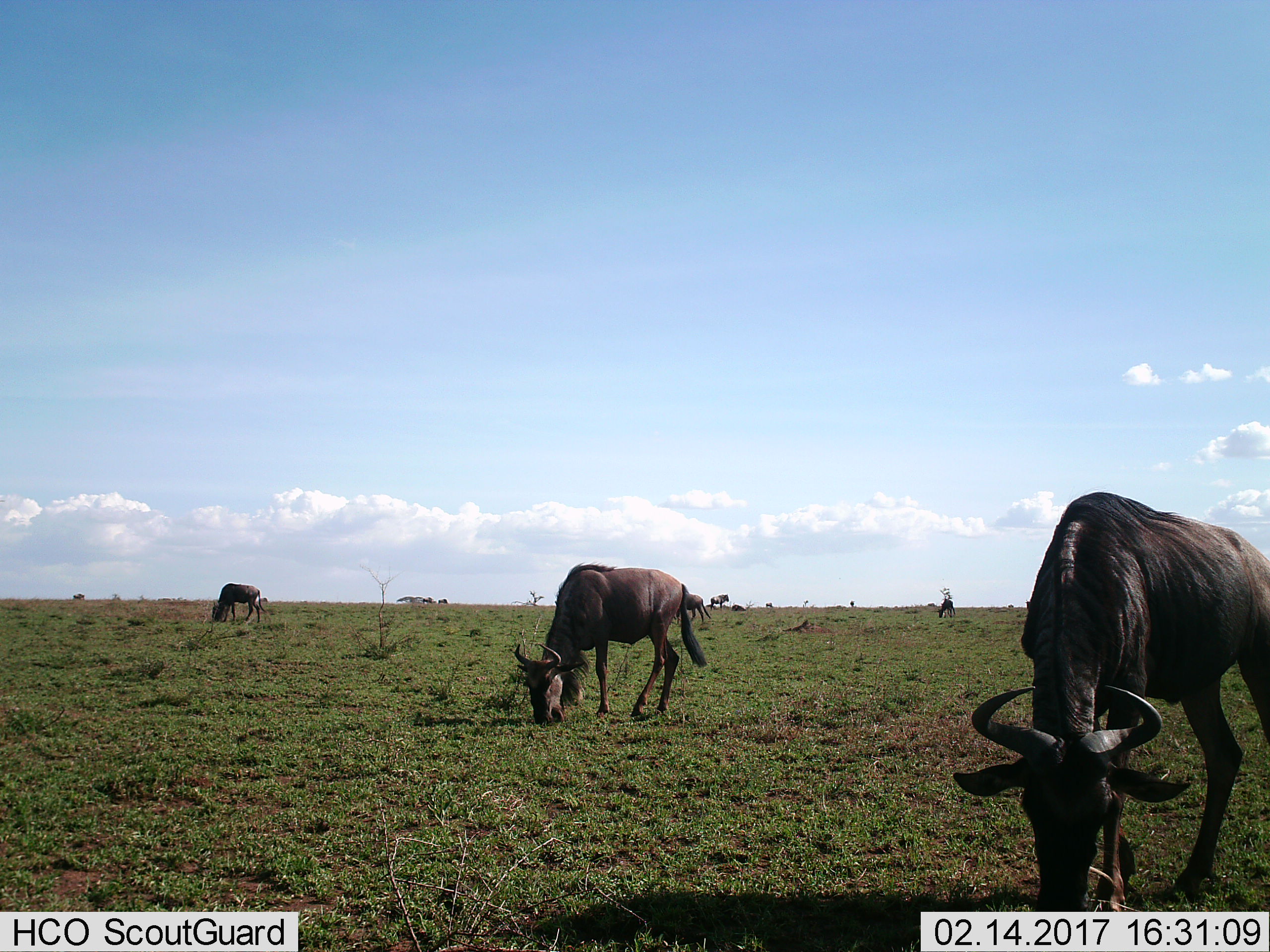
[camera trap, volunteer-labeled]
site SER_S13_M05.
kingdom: Animalia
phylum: Chordata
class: Mammalia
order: Artiodactyla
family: Bovidae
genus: Connochaetes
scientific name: Connochaetes taurinus taurinus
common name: blue wildebeest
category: wildebeestblue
Wildebeestblue (blue wildebeest) (Connochaetes taurinus taurinus), count 10. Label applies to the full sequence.